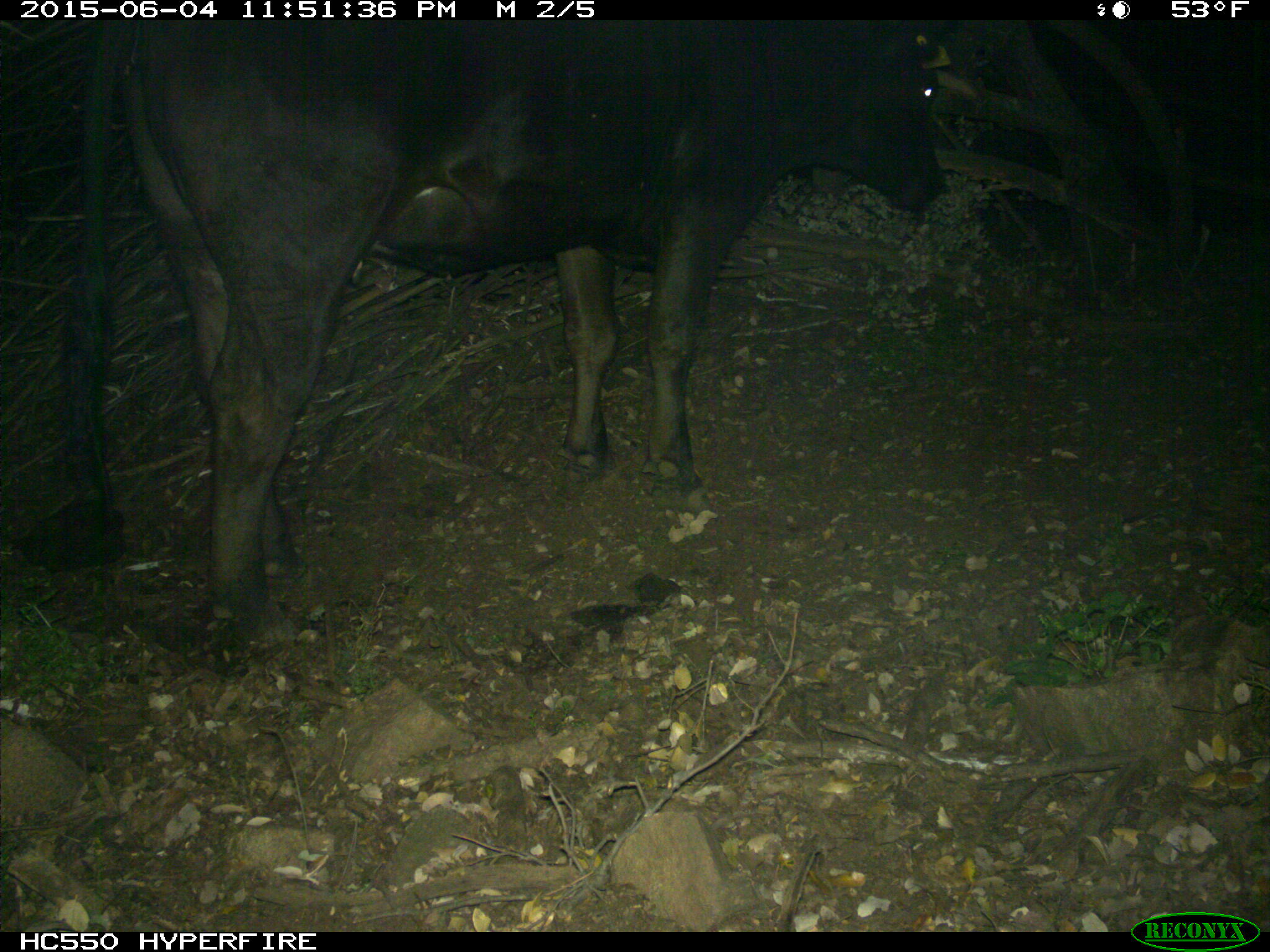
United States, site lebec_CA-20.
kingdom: Animalia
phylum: Chordata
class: Mammalia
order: Artiodactyla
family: Bovidae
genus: Bos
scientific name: Bos taurus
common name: domestic cow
Bos taurus (domestic cow).